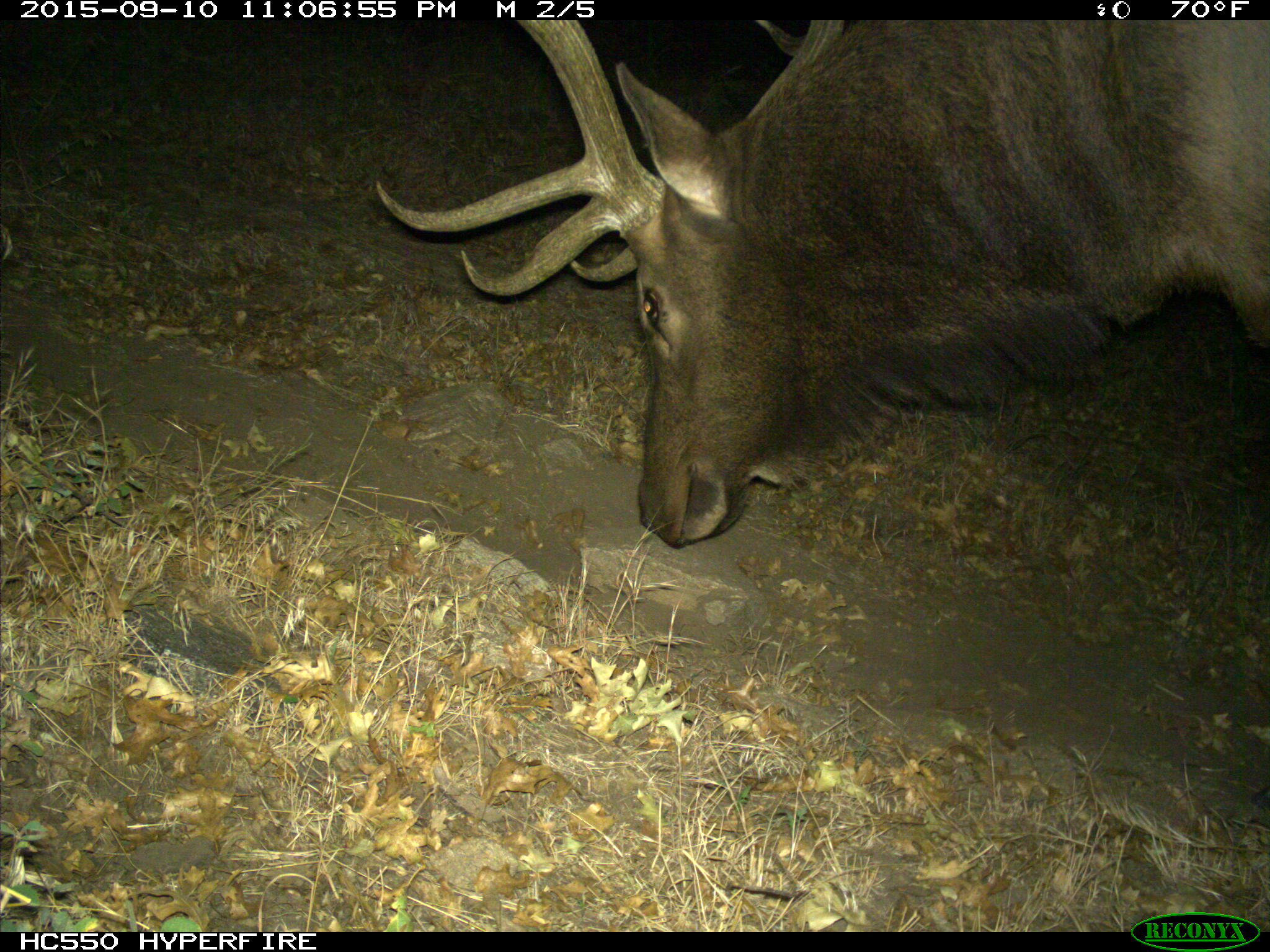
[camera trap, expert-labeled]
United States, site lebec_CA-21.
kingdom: Animalia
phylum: Chordata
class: Mammalia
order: Artiodactyla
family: Cervidae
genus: Cervus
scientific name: Cervus canadensis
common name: elk